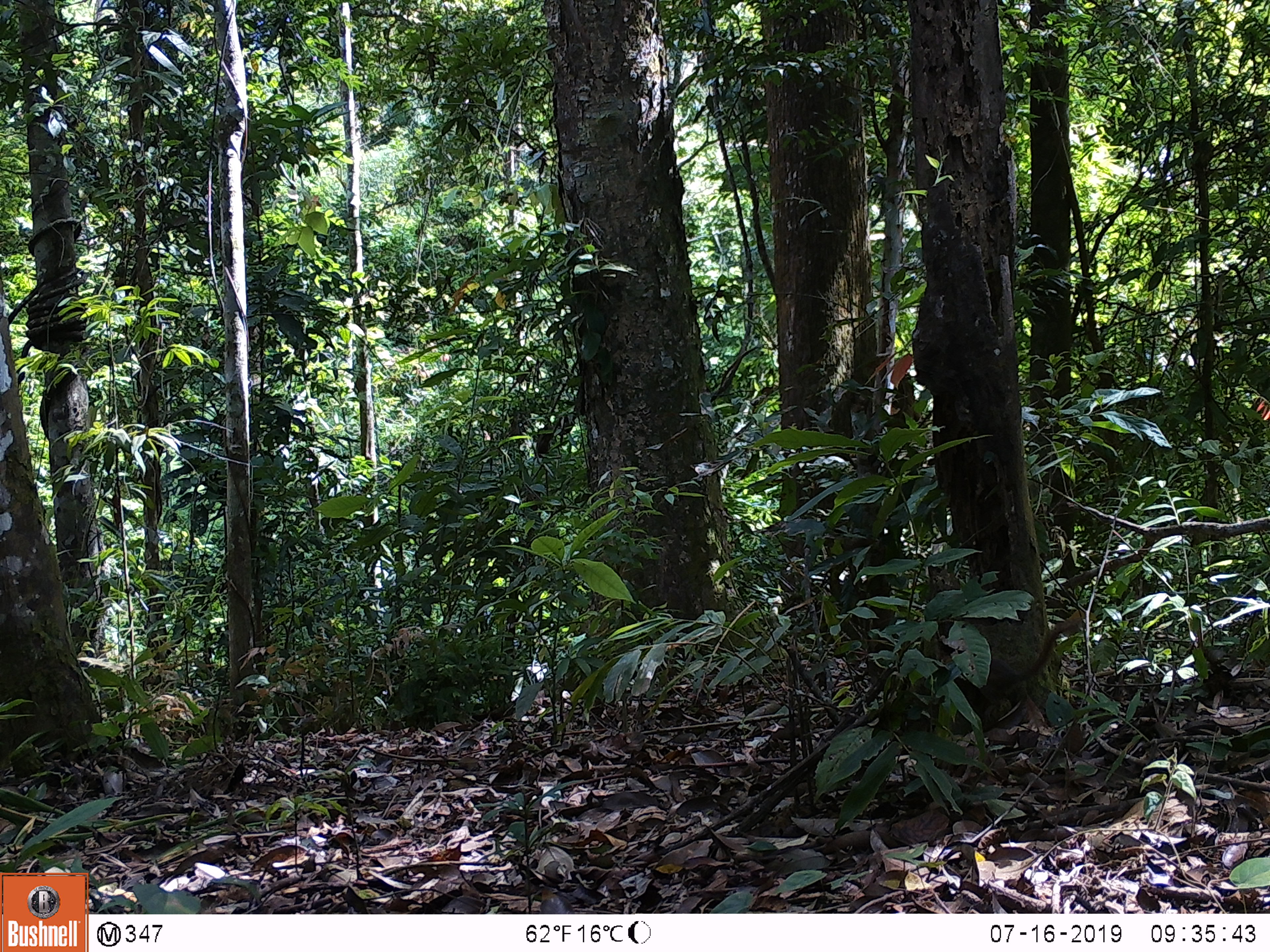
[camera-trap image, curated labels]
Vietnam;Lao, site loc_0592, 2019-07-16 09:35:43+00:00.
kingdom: Animalia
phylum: Chordata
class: Mammalia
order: Artiodactyla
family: Cervidae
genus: Muntiacus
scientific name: Muntiacus muntjak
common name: red muntjac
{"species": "red muntjac (Muntiacus muntjak)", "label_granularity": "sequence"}